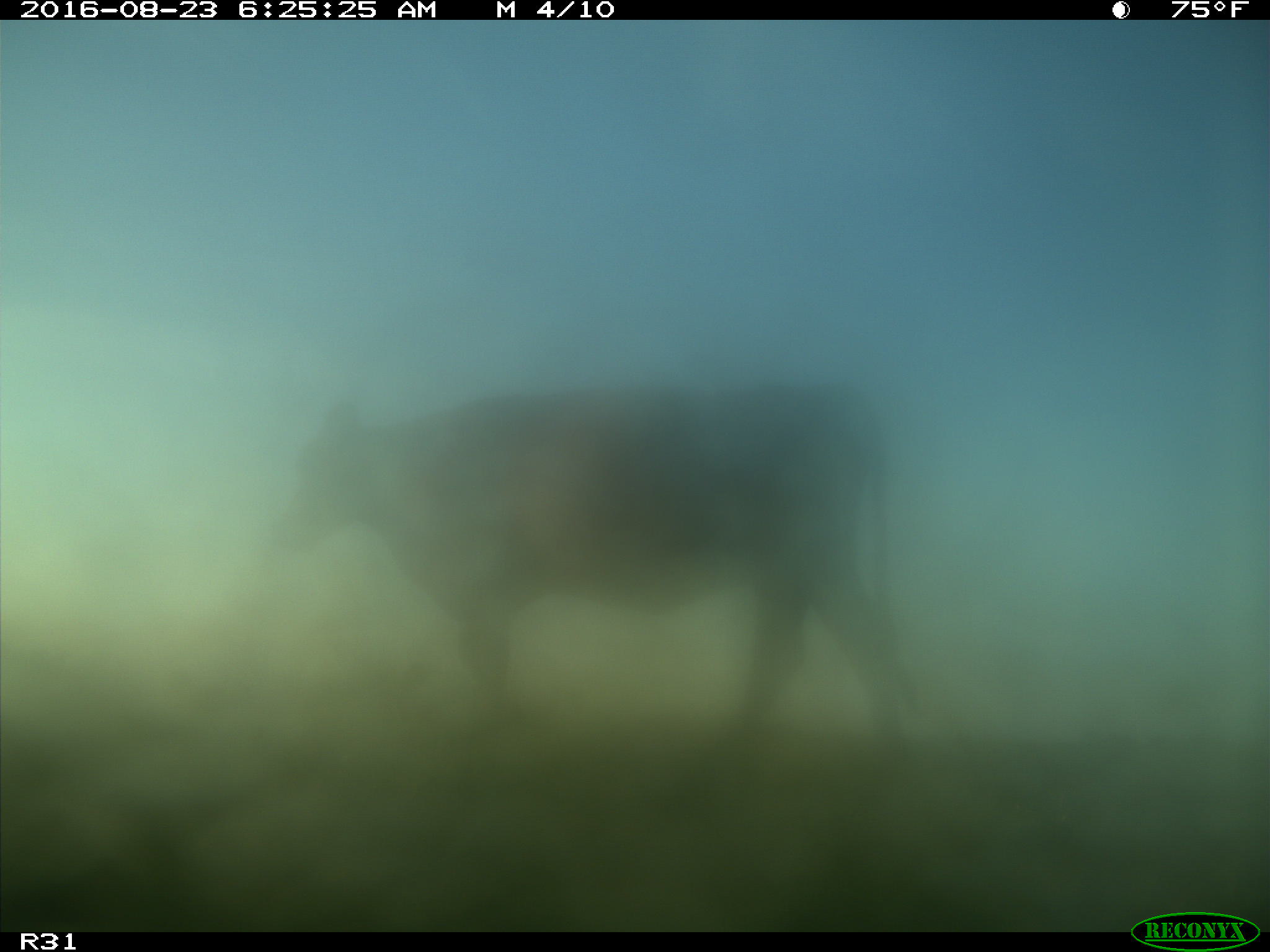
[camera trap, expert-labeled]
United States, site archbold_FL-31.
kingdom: Animalia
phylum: Chordata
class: Mammalia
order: Artiodactyla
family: Bovidae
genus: Bos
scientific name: Bos taurus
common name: domestic cow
Bos taurus (domestic cow).